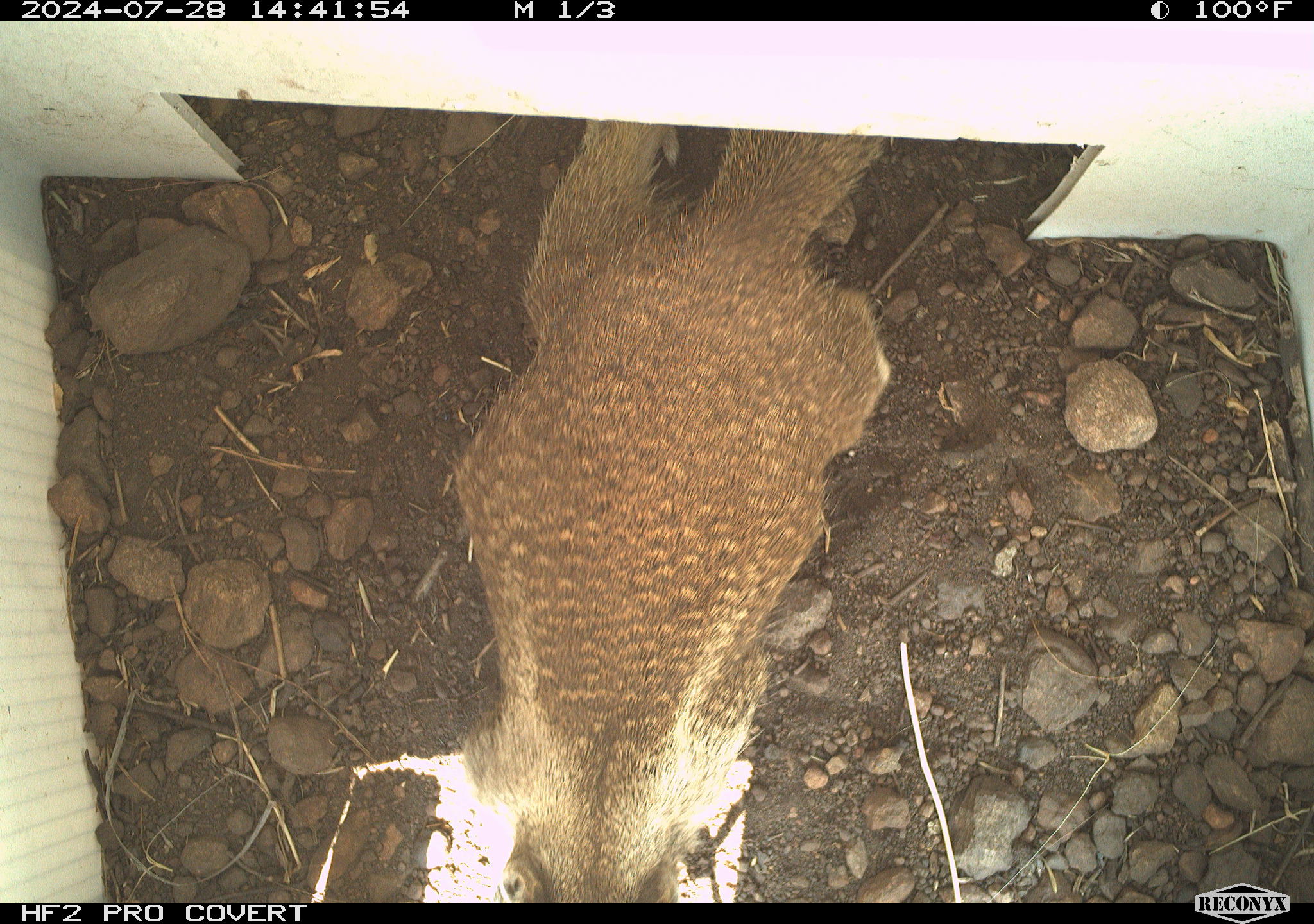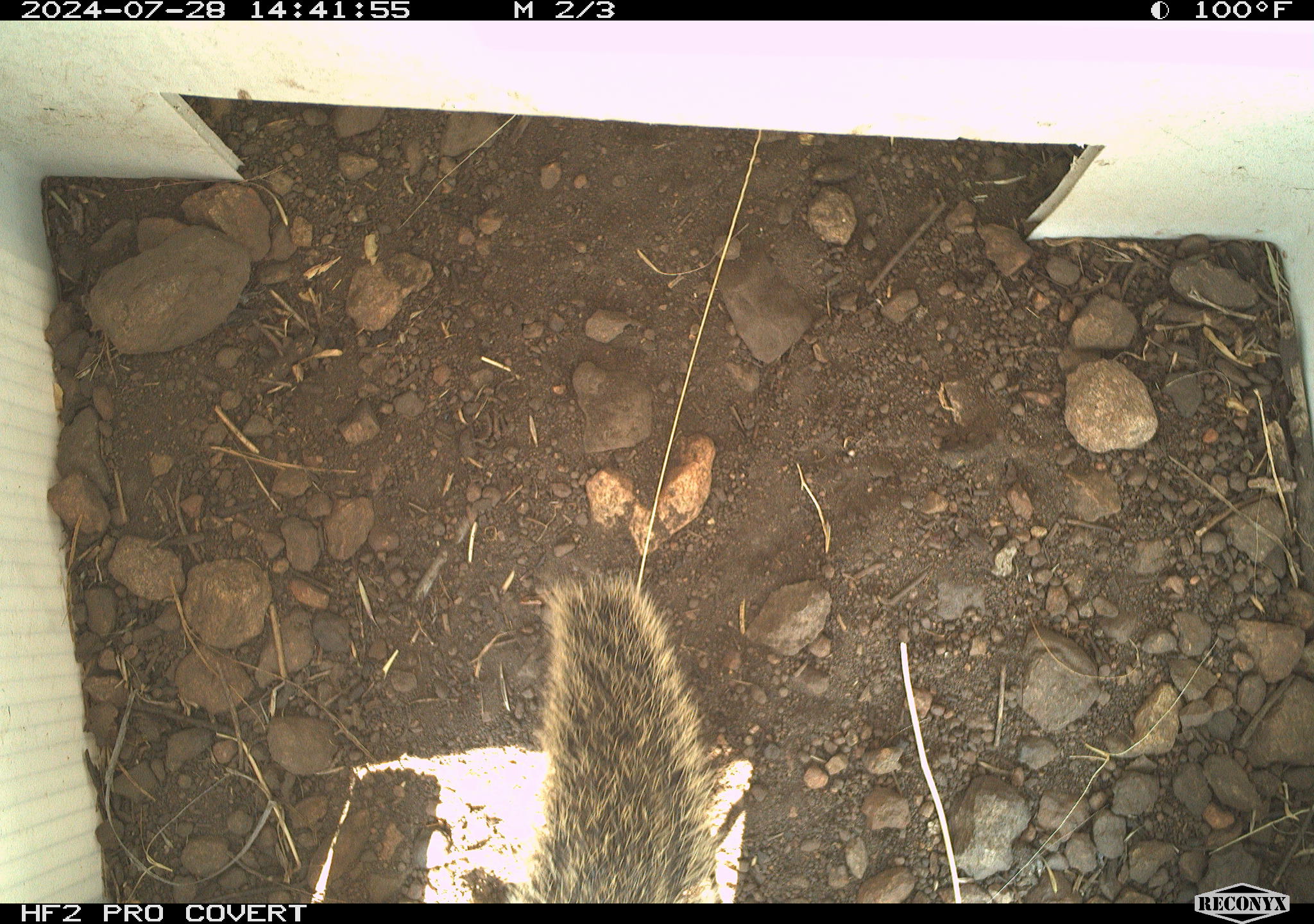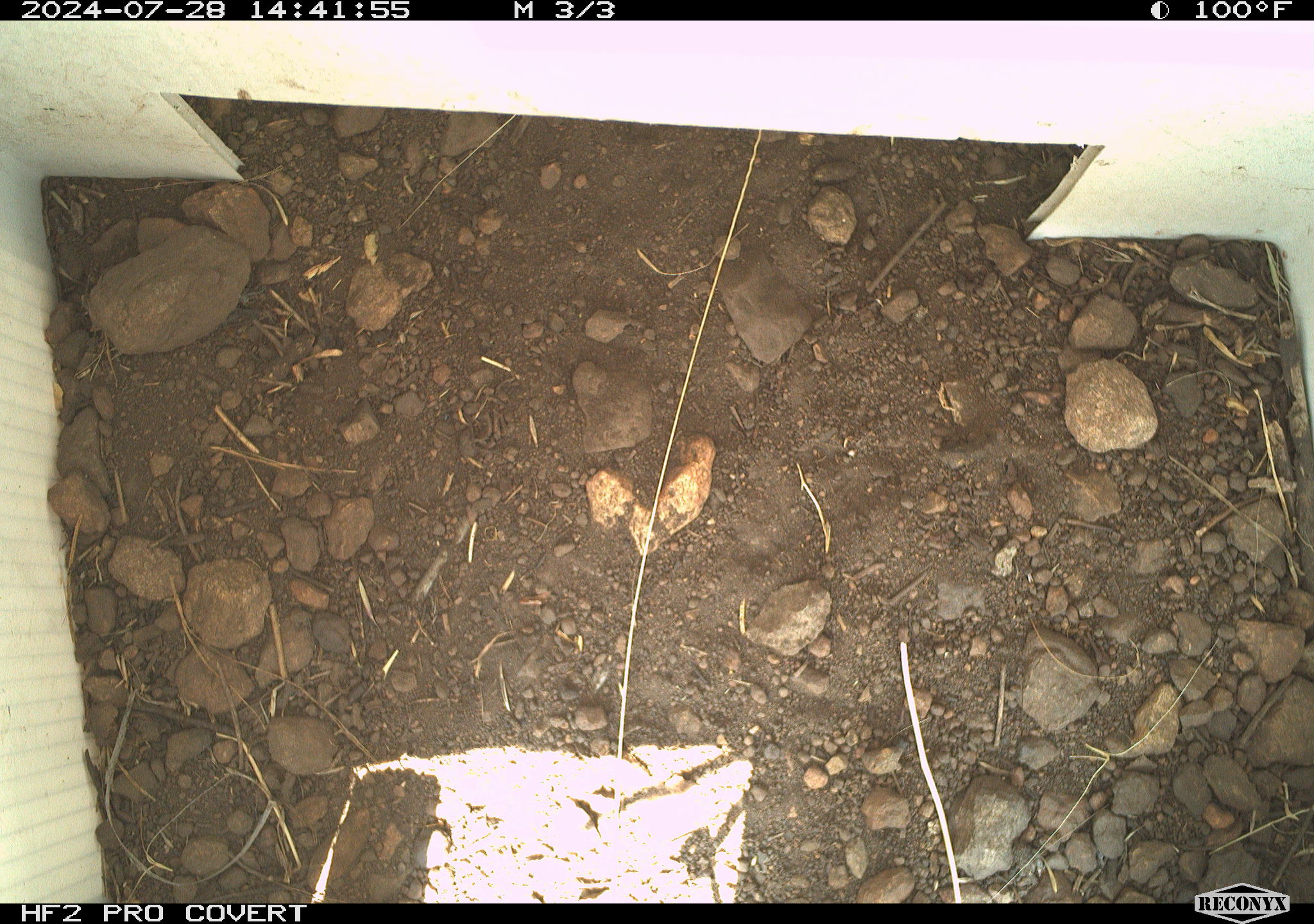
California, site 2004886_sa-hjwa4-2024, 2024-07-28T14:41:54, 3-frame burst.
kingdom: Animalia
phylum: Chordata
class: Mammalia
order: Rodentia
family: Sciuridae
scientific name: Sciuridae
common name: squirrels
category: sciuridae family